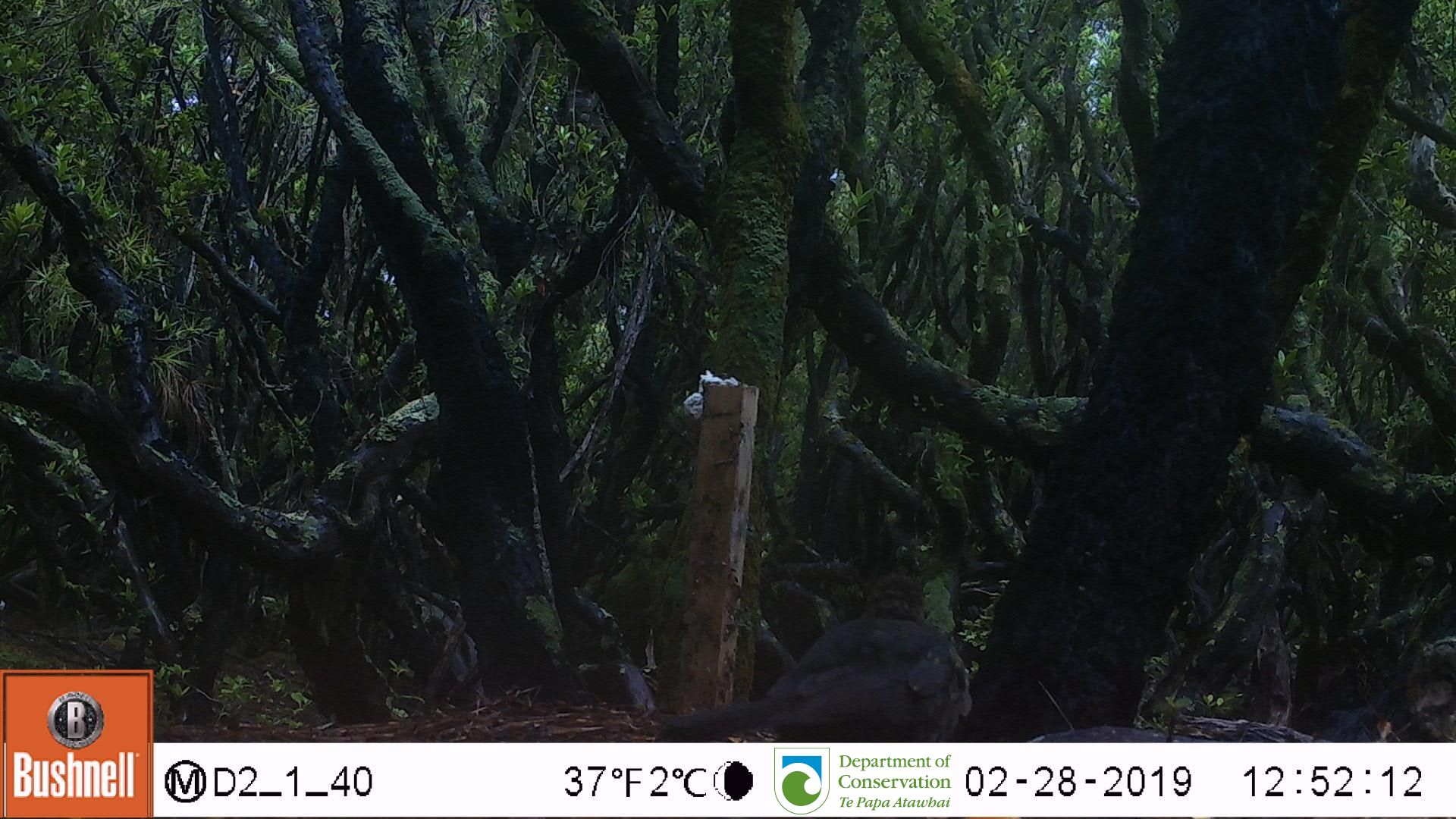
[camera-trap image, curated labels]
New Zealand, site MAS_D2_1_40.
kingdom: Animalia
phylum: Chordata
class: Aves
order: Passeriformes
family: Turdidae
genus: Turdus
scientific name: Turdus merula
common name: eurasian blackbird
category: blackbird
Blackbird (eurasian blackbird) (Turdus merula).